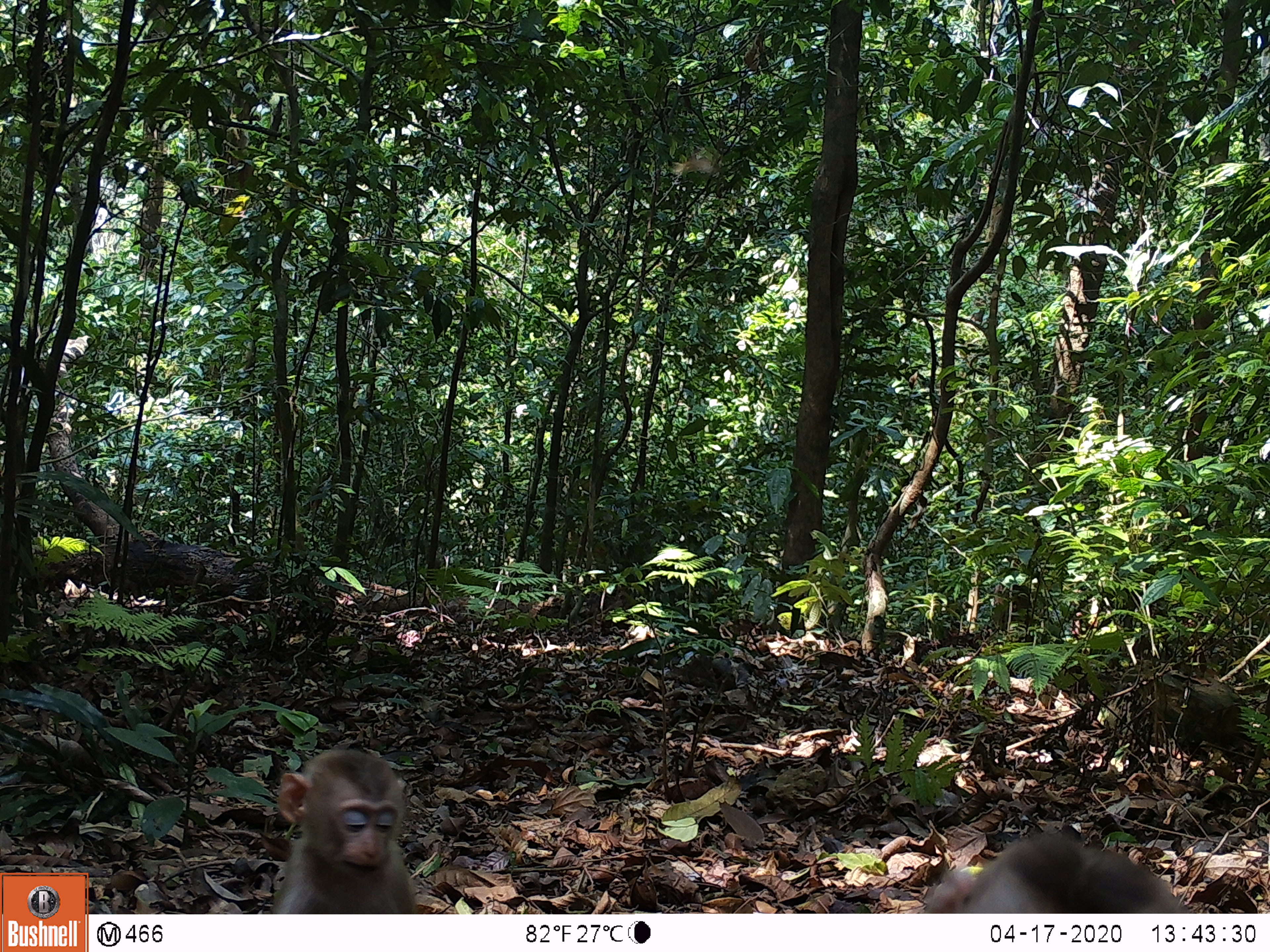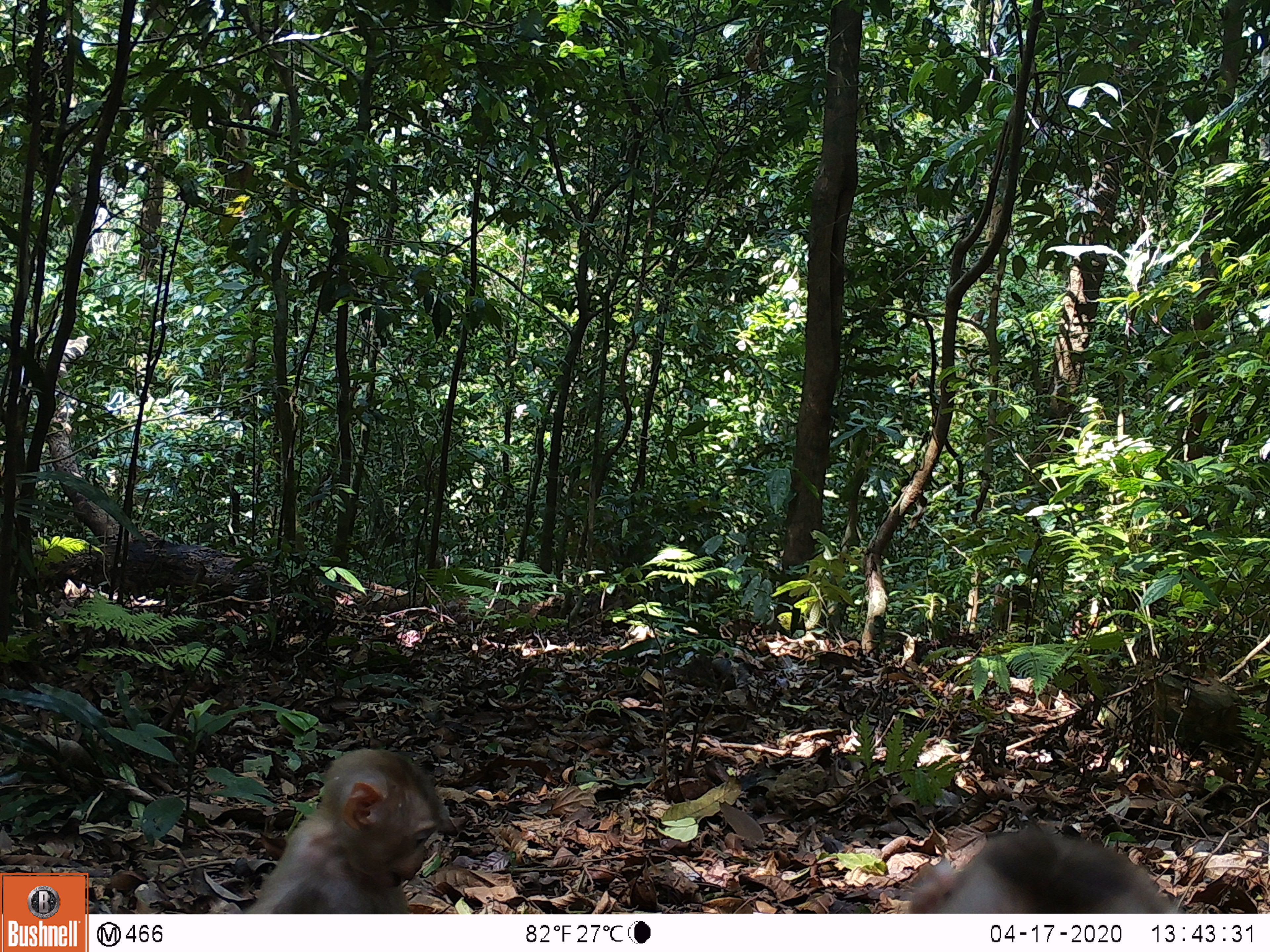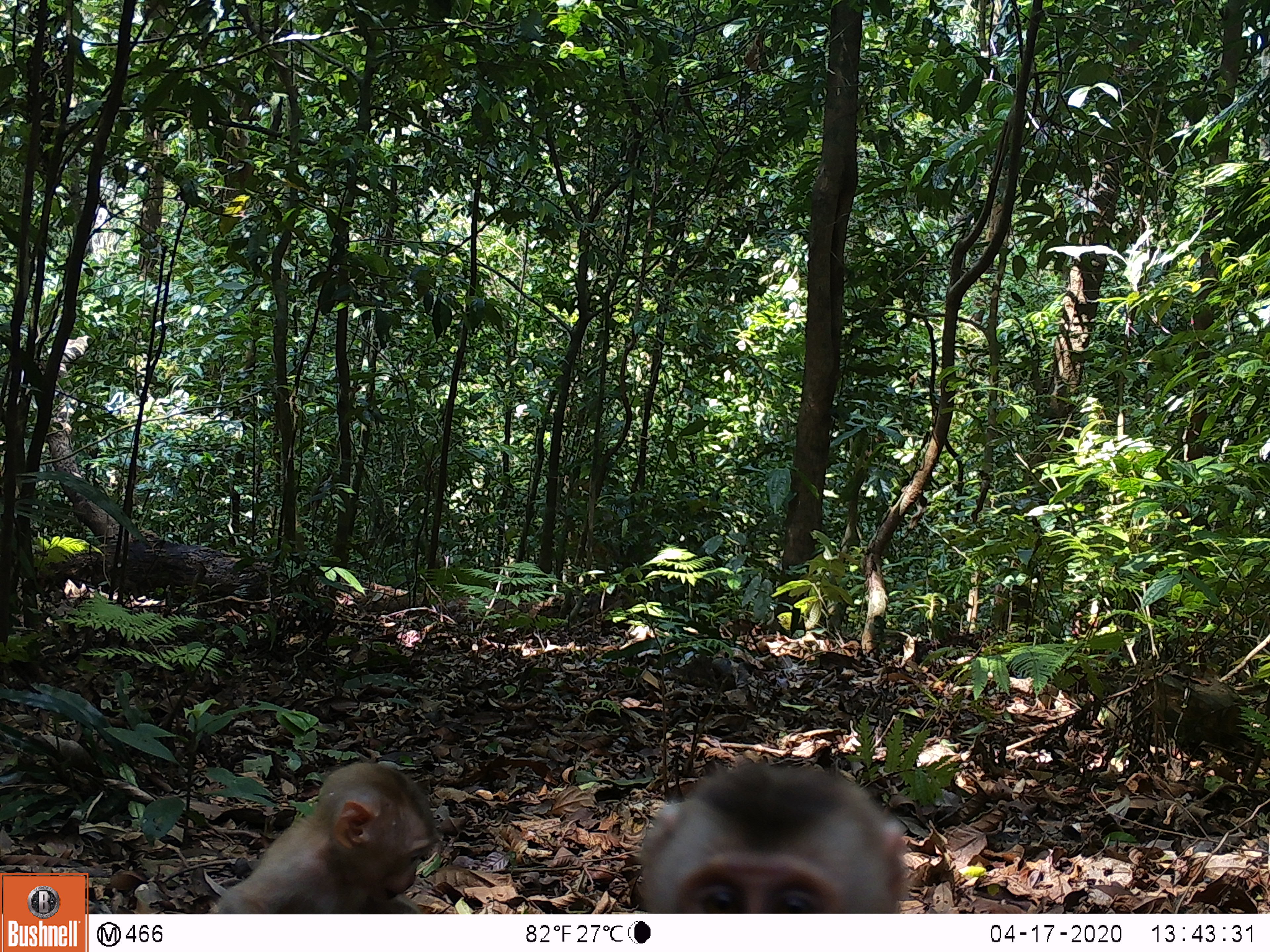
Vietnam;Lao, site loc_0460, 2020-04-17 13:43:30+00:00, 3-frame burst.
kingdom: Animalia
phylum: Chordata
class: Mammalia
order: Primates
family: Cercopithecidae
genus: Macaca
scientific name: Macaca nemestrina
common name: pig-tailed macaque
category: pig tailed macaque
Pig tailed macaque (pig-tailed macaque) (Macaca nemestrina). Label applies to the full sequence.